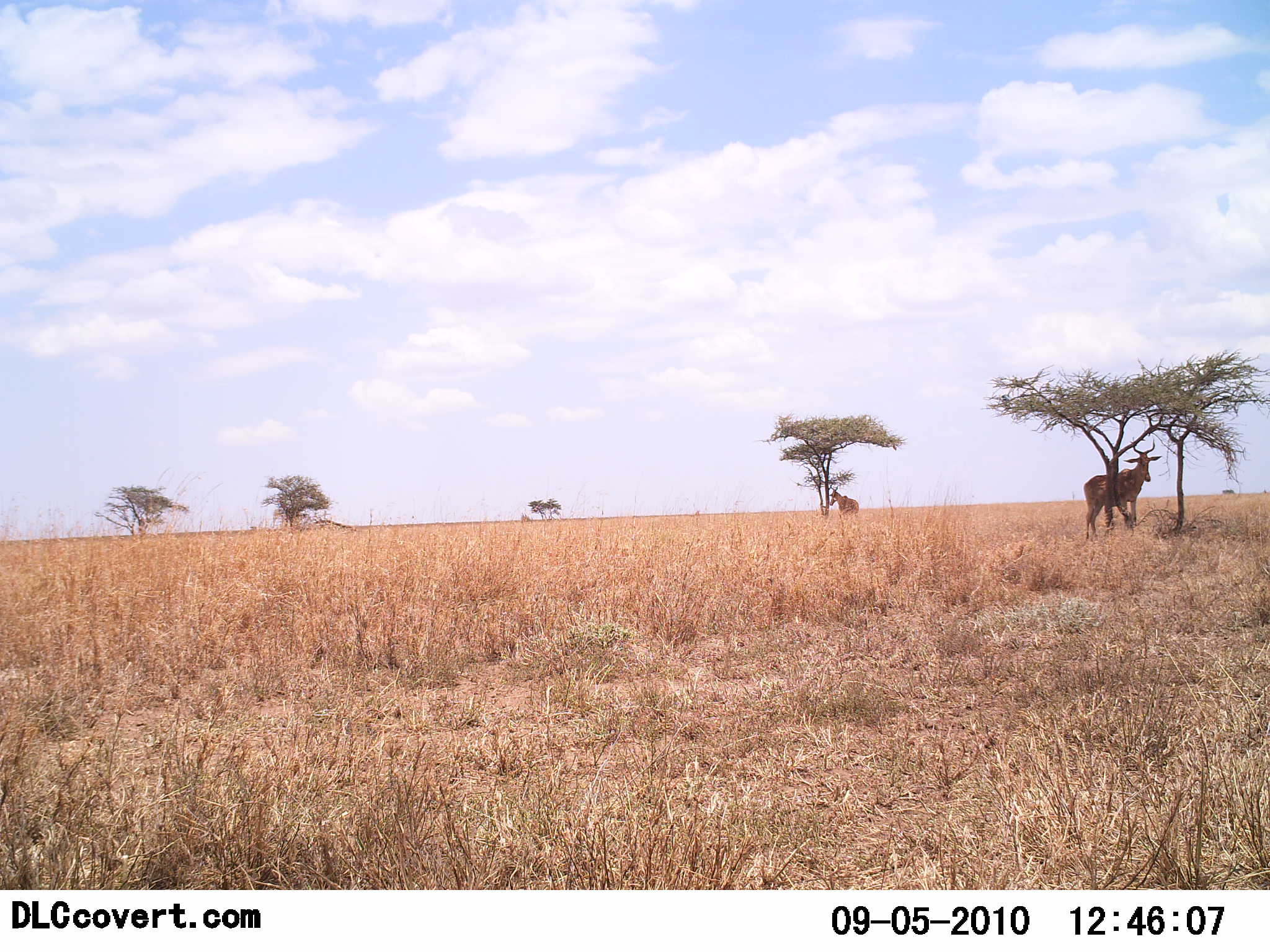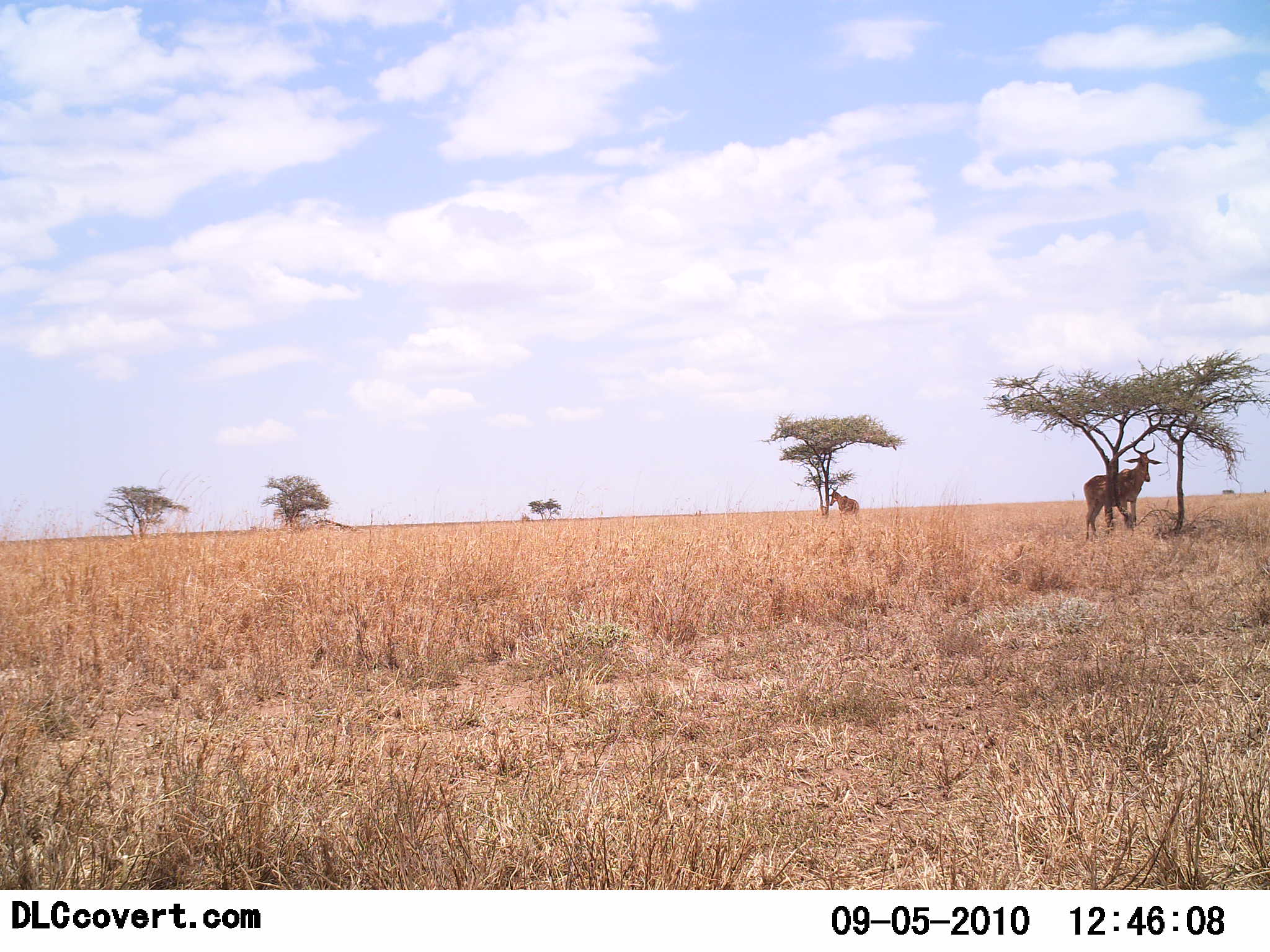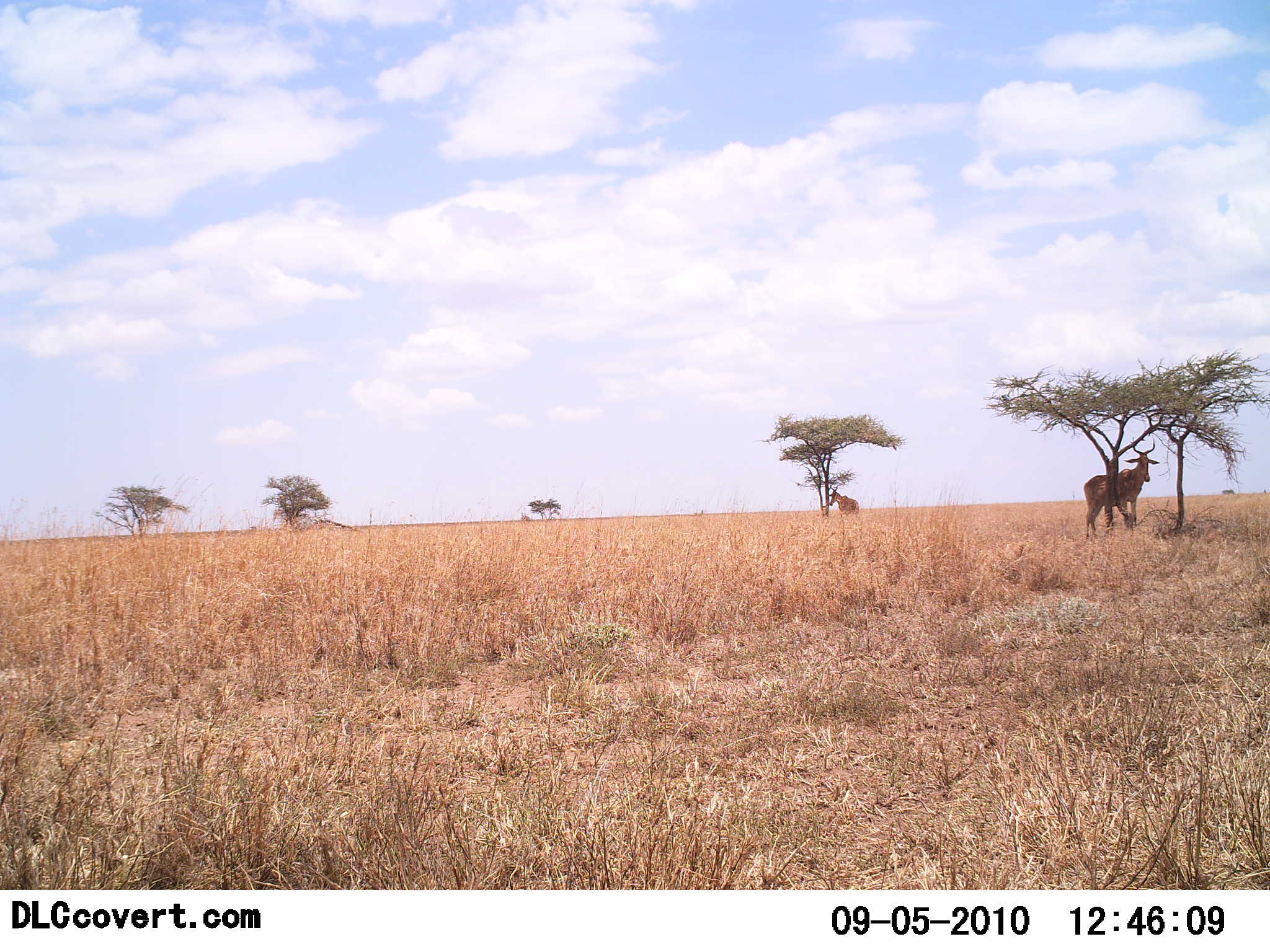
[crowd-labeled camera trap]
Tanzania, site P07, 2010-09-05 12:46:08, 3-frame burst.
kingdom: Animalia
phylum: Chordata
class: Mammalia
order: Artiodactyla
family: Bovidae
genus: Alcelaphus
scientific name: Alcelaphus buselaphus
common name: hartebeest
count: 2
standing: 95%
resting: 5%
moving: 0%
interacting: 0%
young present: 0%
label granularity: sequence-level